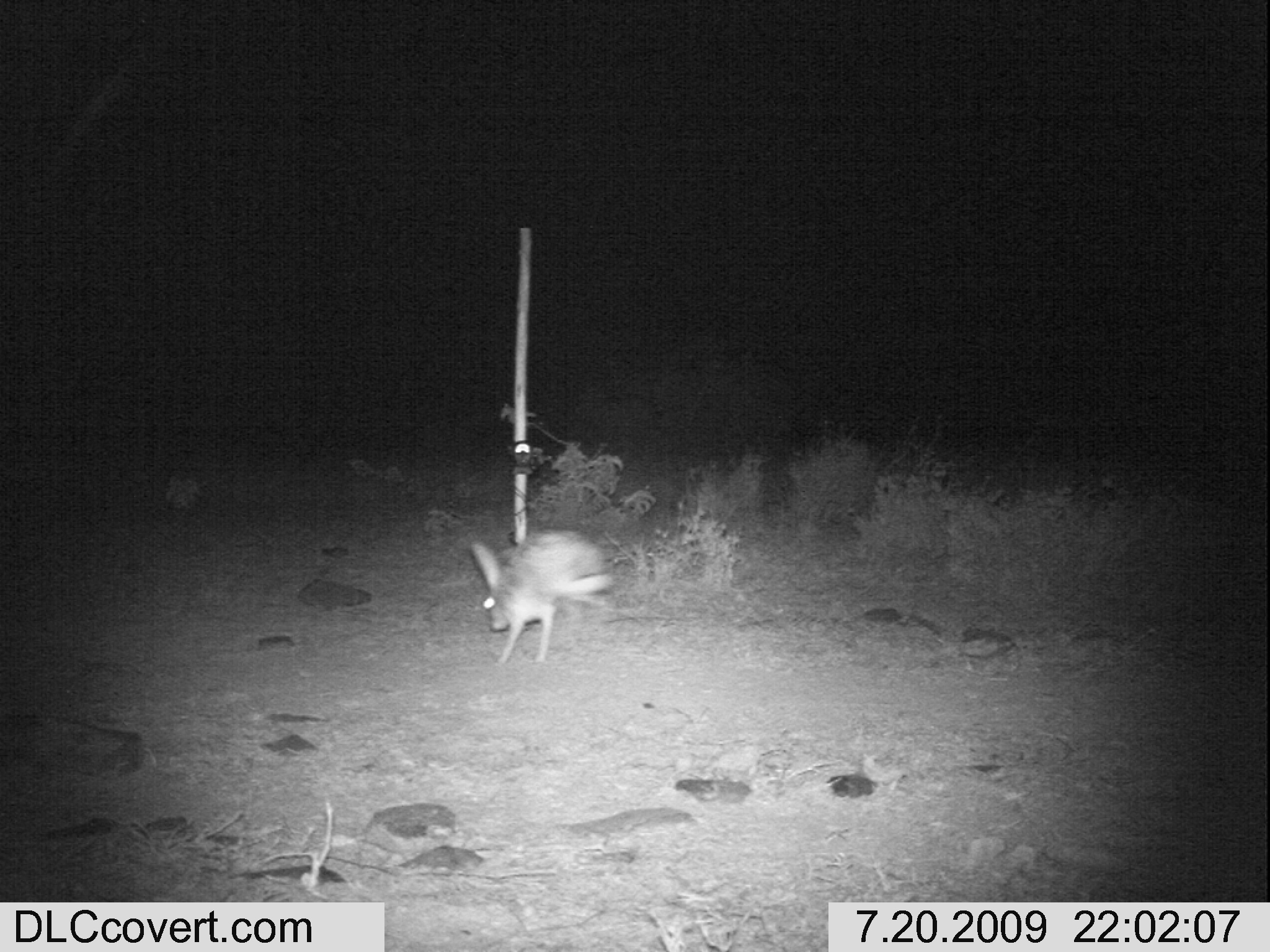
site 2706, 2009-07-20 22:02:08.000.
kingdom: Animalia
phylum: Chordata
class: Mammalia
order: Lagomorpha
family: Leporidae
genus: Lepus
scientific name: Lepus saxatilis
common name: scrub hare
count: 1